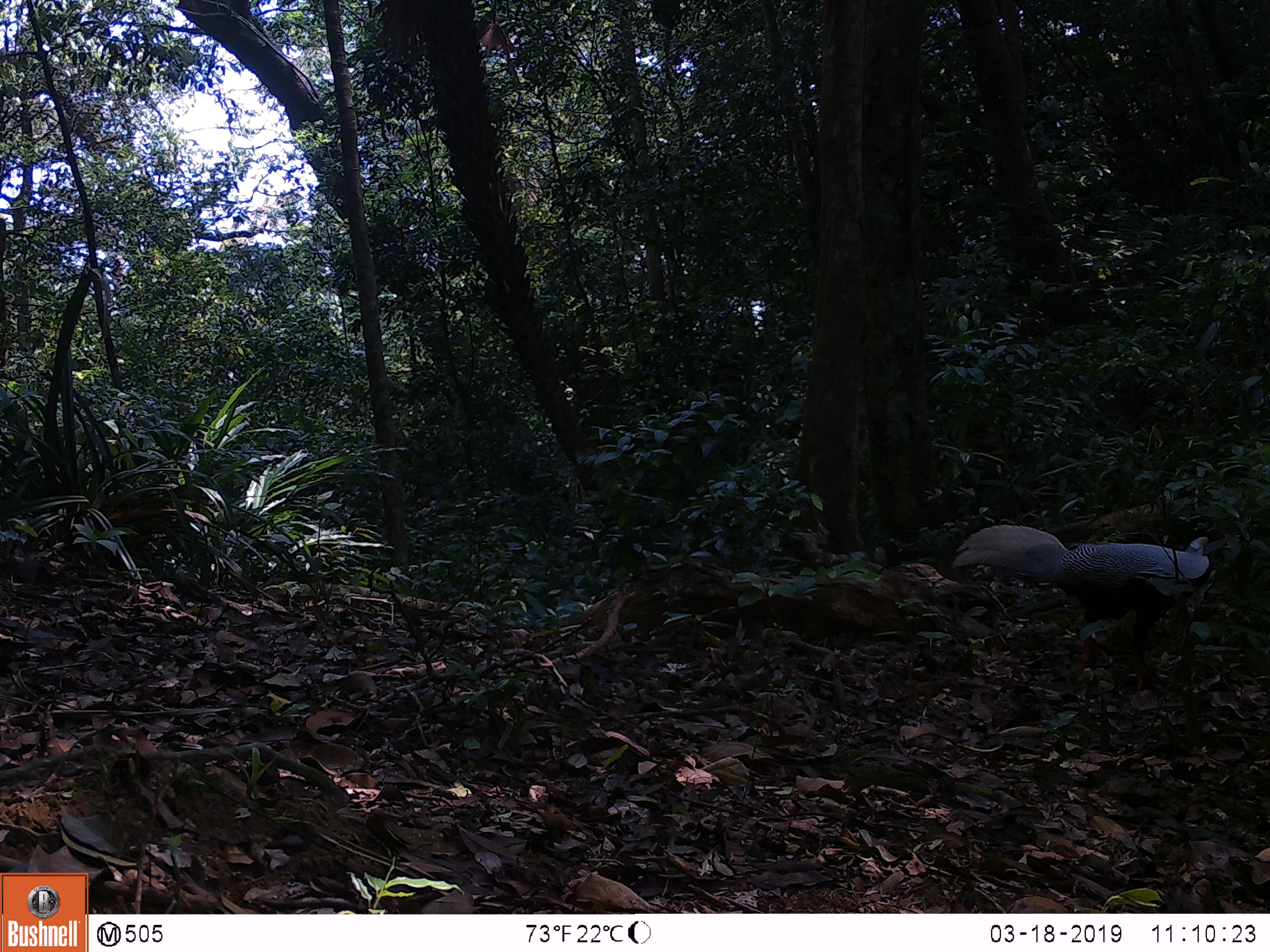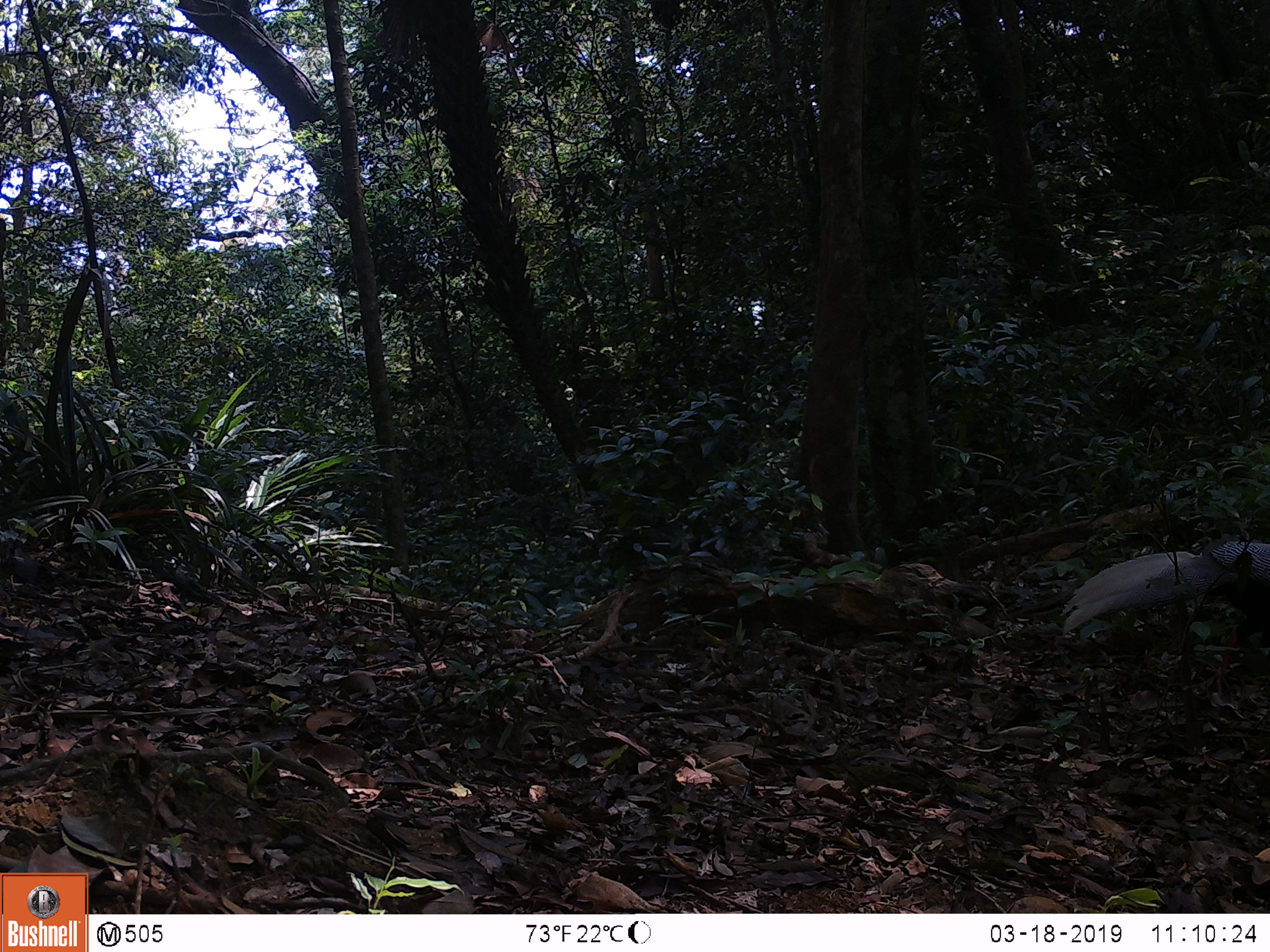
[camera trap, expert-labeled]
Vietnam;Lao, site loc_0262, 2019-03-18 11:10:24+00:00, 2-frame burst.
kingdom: Animalia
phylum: Chordata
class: Aves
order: Galliformes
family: Phasianidae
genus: Lophura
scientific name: Lophura nycthemera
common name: silver pheasant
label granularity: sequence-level